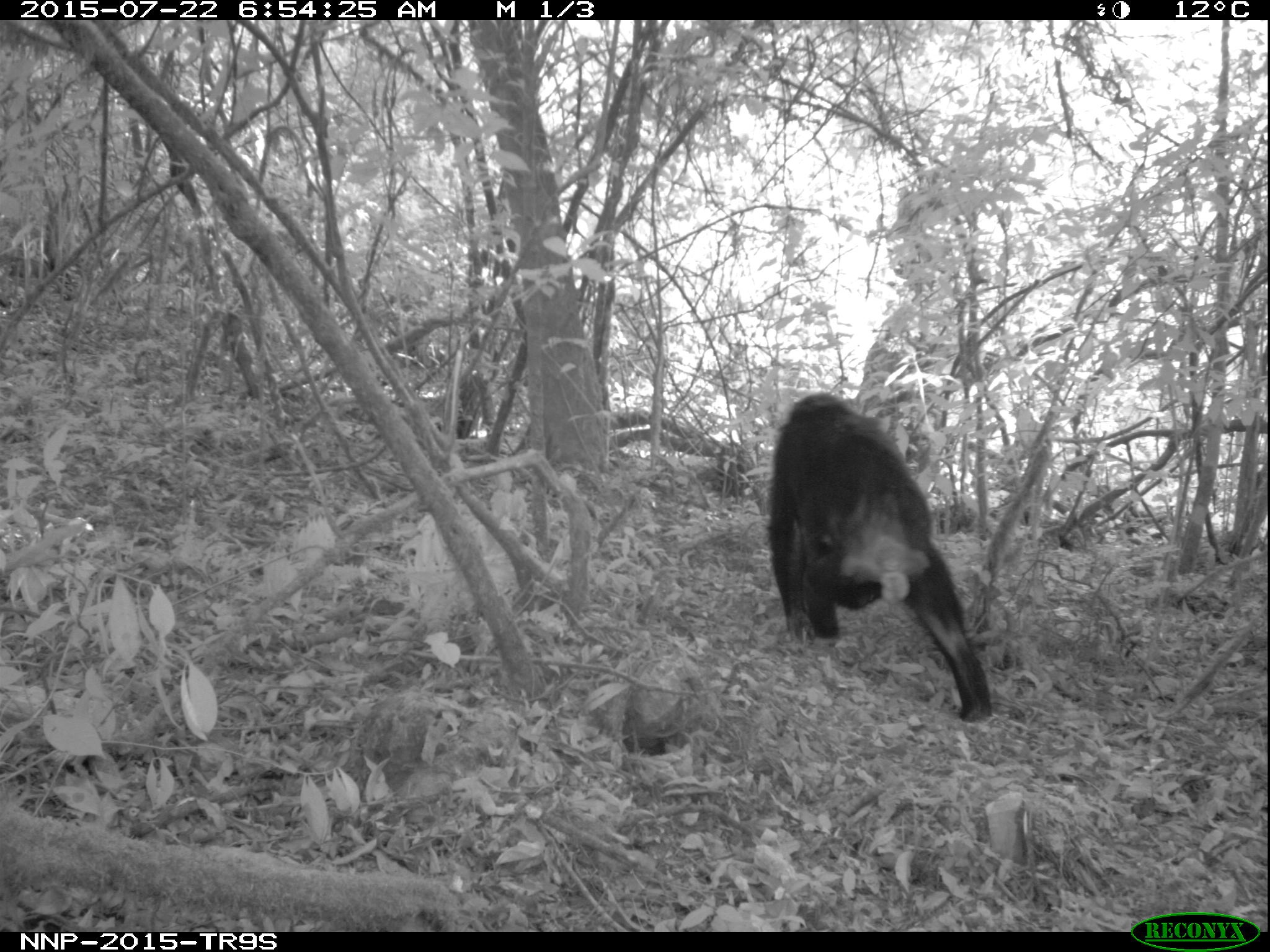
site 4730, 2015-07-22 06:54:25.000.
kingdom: Animalia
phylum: Chordata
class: Mammalia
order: Primates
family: Hominidae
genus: Pan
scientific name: Pan troglodytes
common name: chimpanzee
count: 2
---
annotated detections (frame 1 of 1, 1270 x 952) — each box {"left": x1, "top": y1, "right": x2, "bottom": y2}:
pan troglodytes: {"left": 766, "top": 391, "right": 993, "bottom": 724}